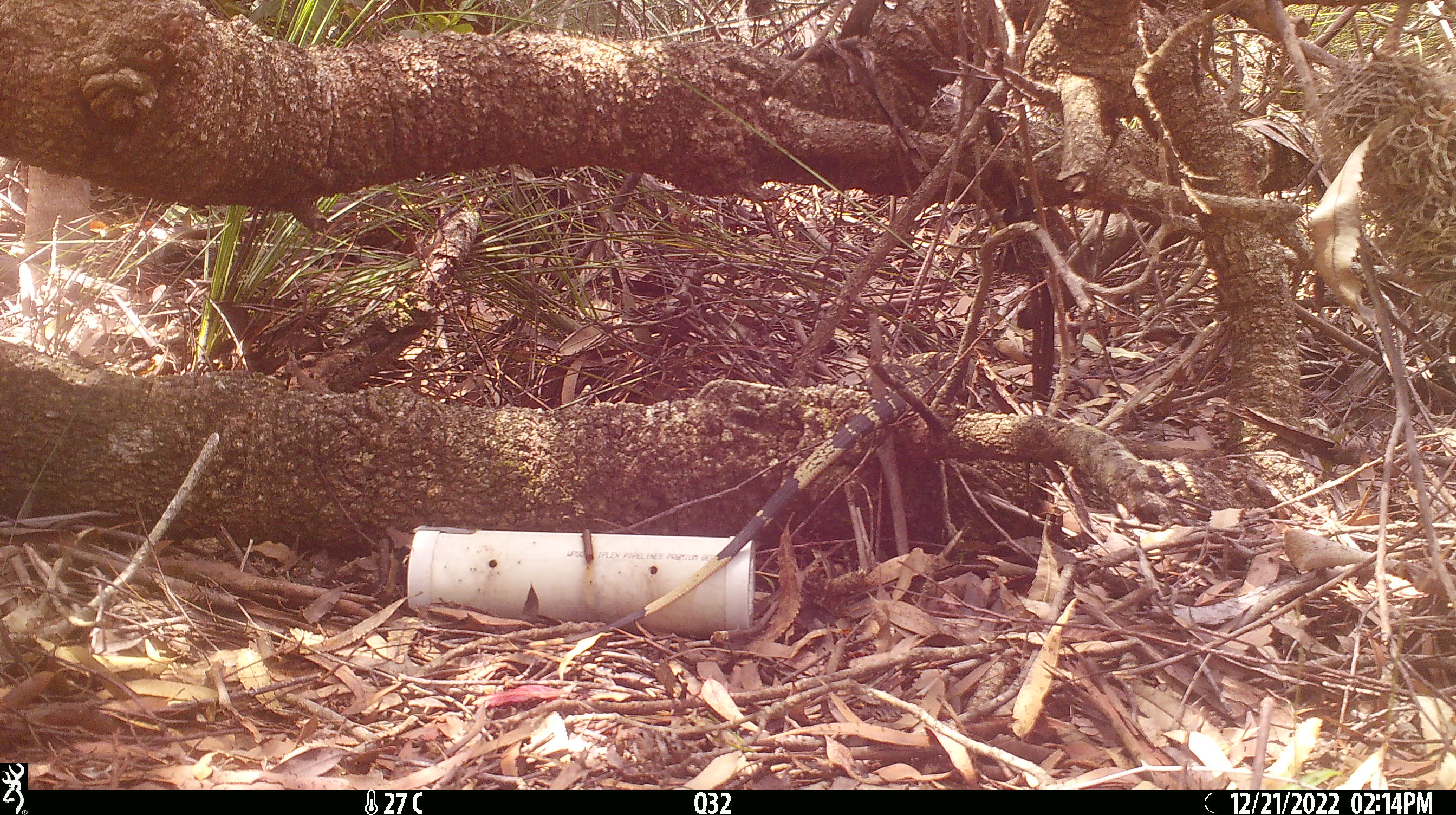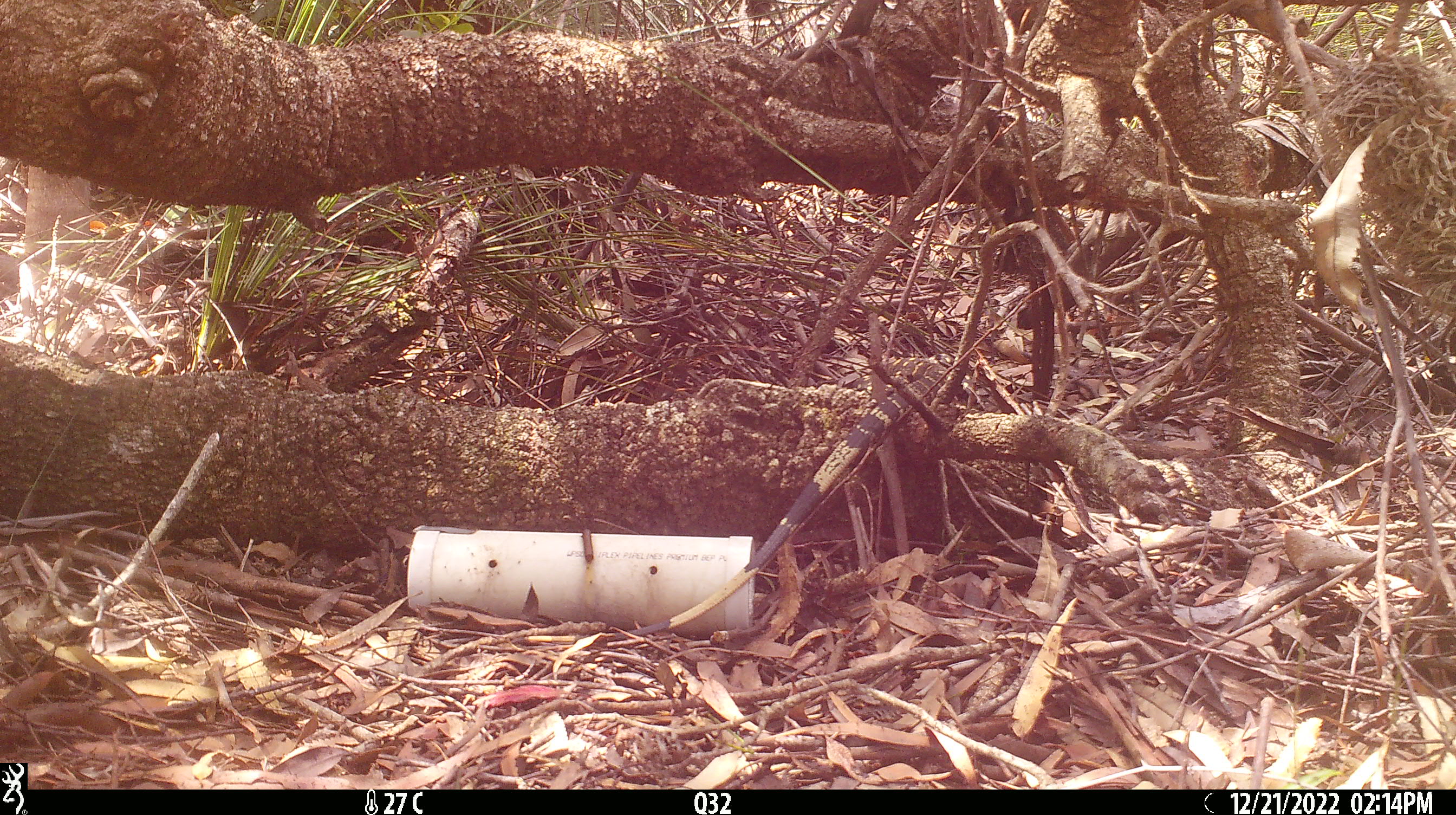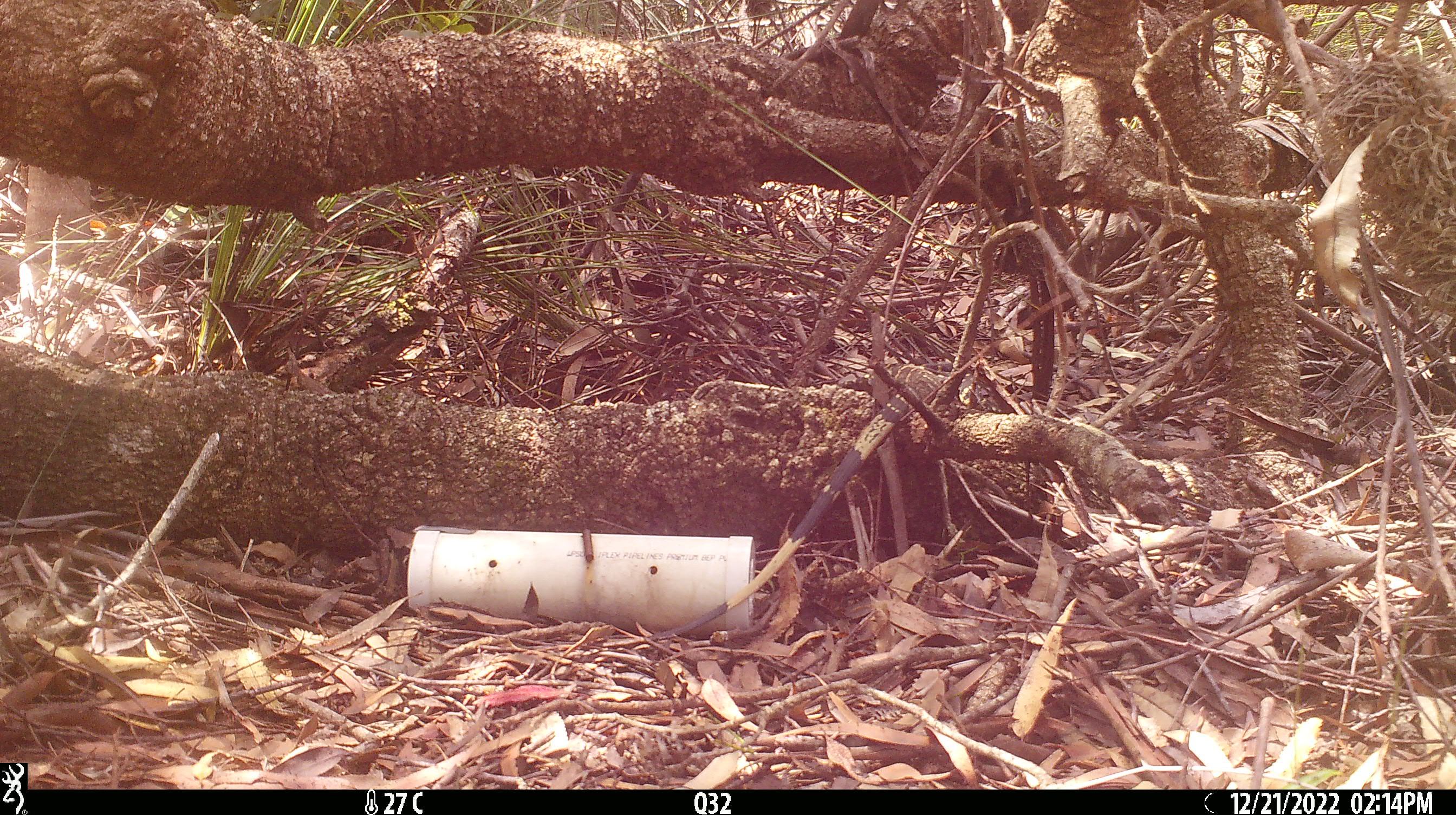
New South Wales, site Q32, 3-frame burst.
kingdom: Animalia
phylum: Chordata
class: Reptilia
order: Squamata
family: Varanidae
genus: Varanus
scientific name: Varanus varius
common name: lace monitor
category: goanna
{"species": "goanna (lace monitor) (Varanus varius)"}